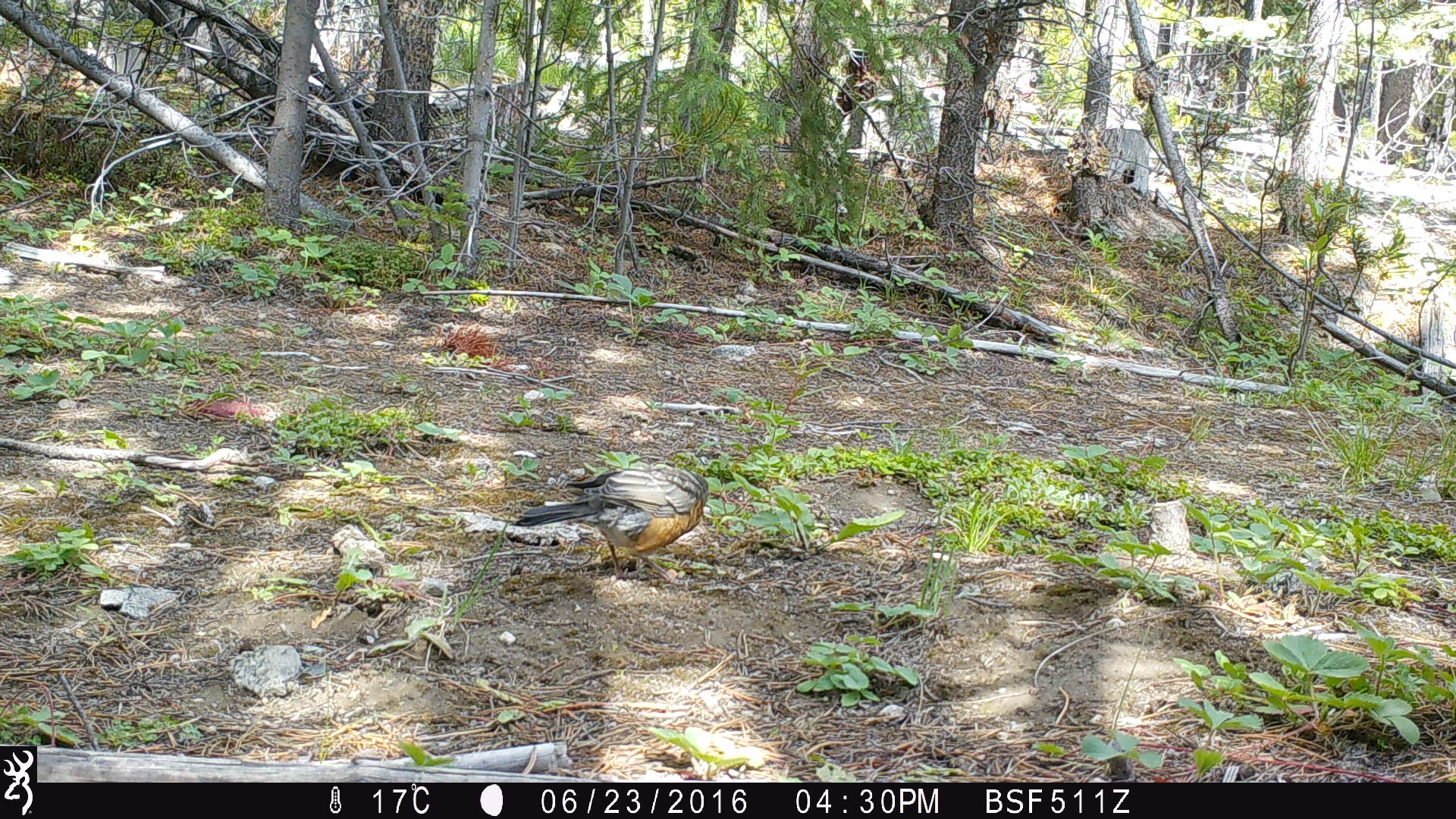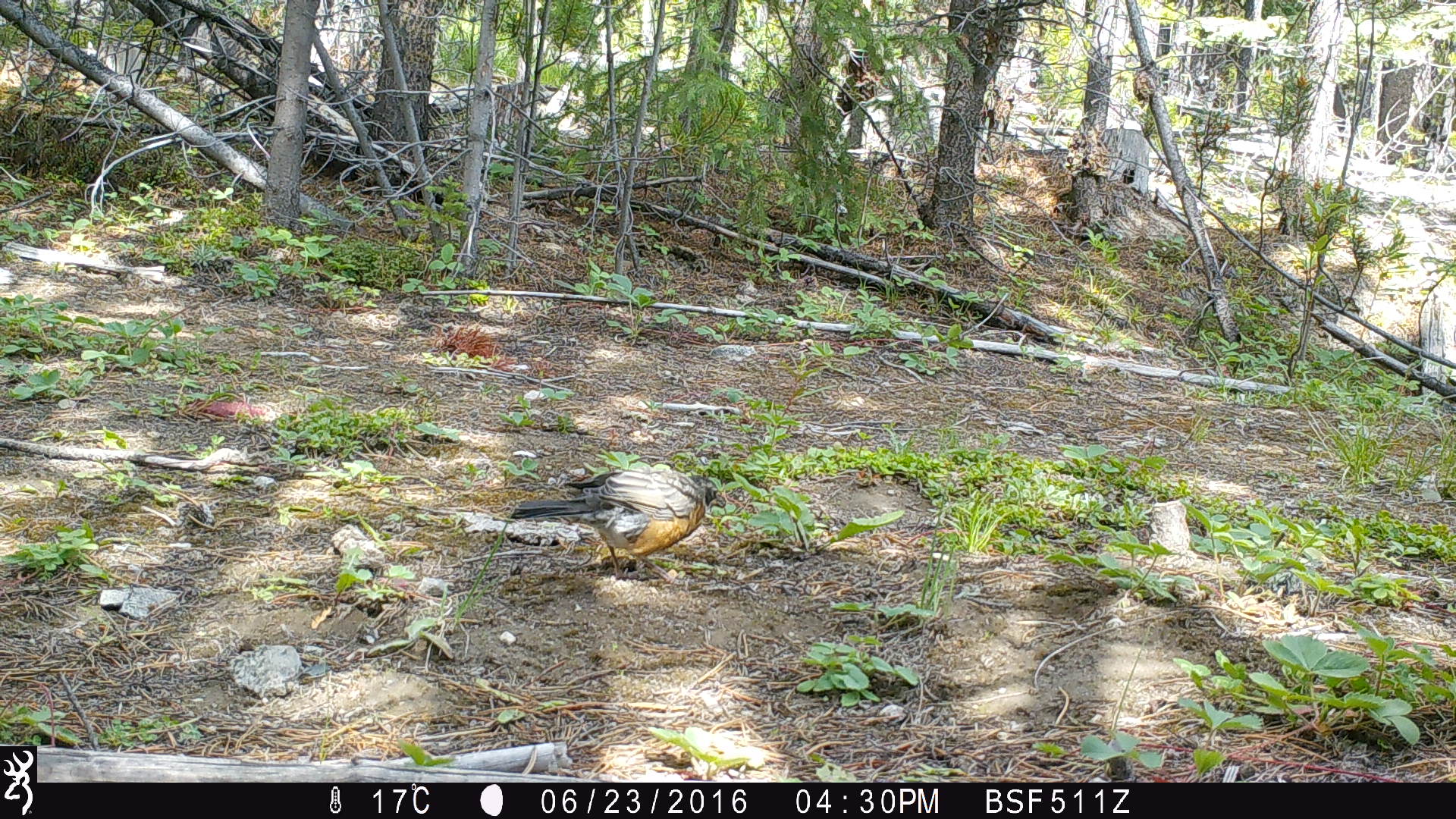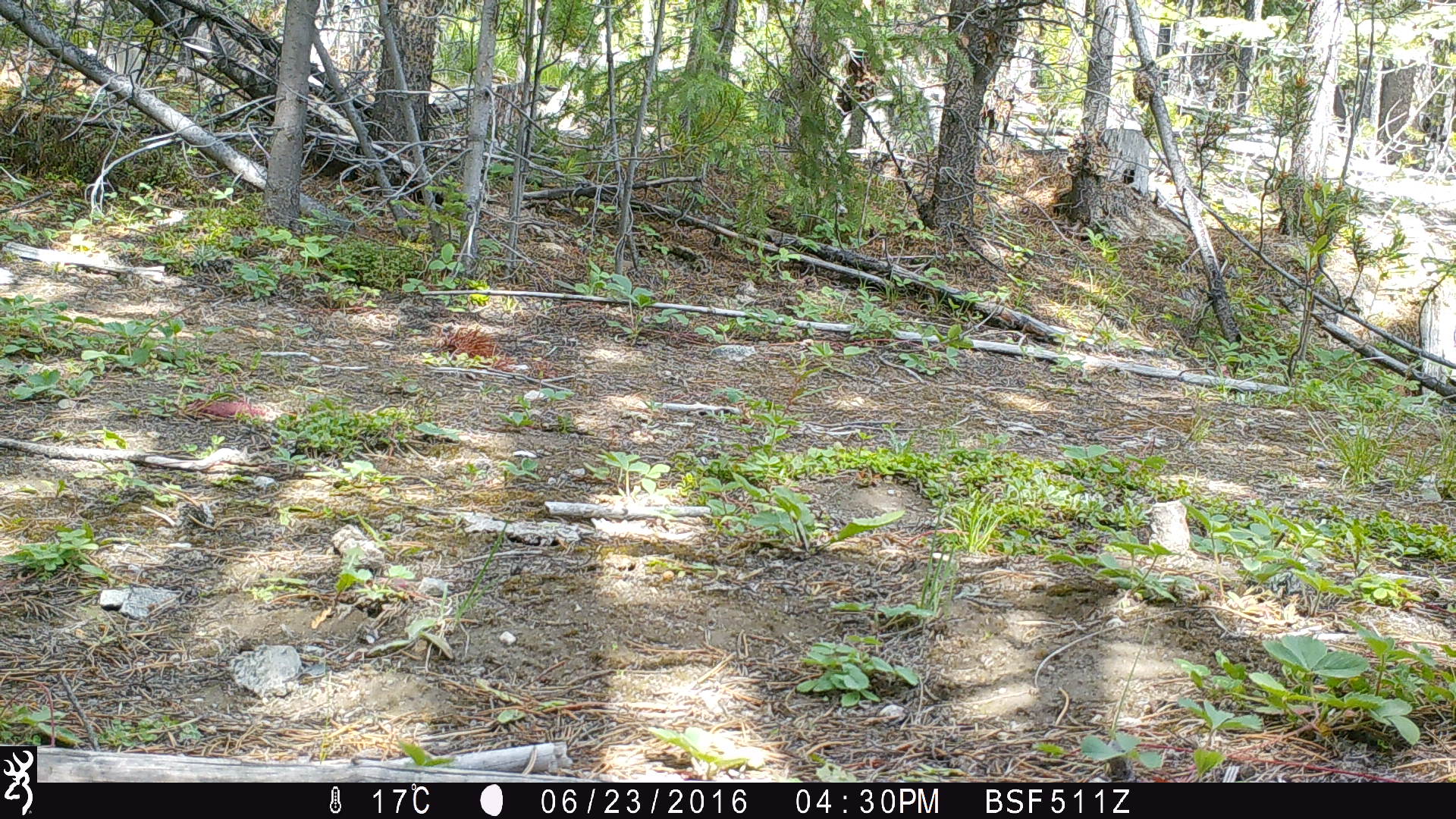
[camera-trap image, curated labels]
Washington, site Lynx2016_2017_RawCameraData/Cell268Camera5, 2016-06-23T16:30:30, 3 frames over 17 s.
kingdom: Animalia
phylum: Chordata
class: Aves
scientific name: Aves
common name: birds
Aves (birds). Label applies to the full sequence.